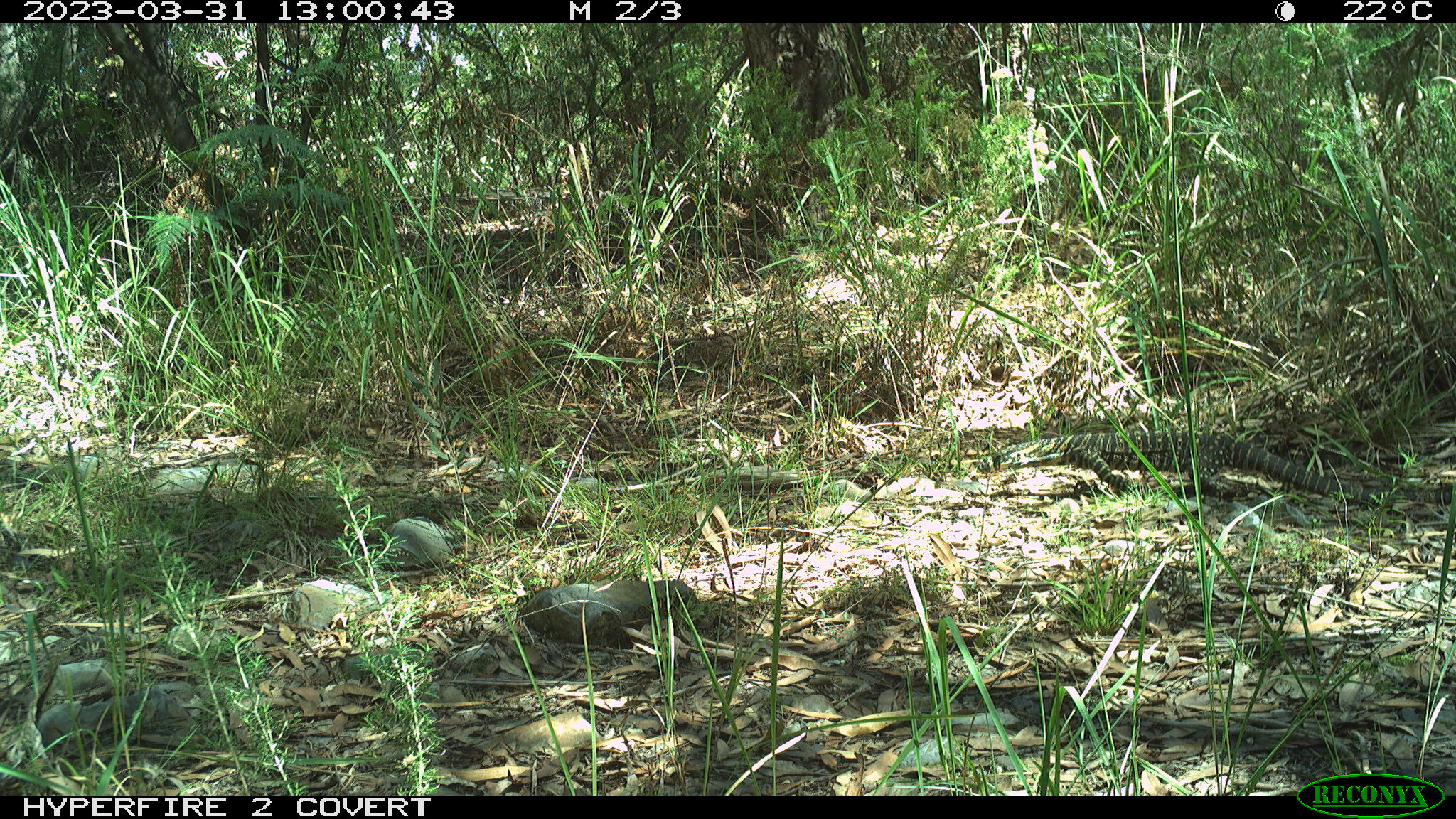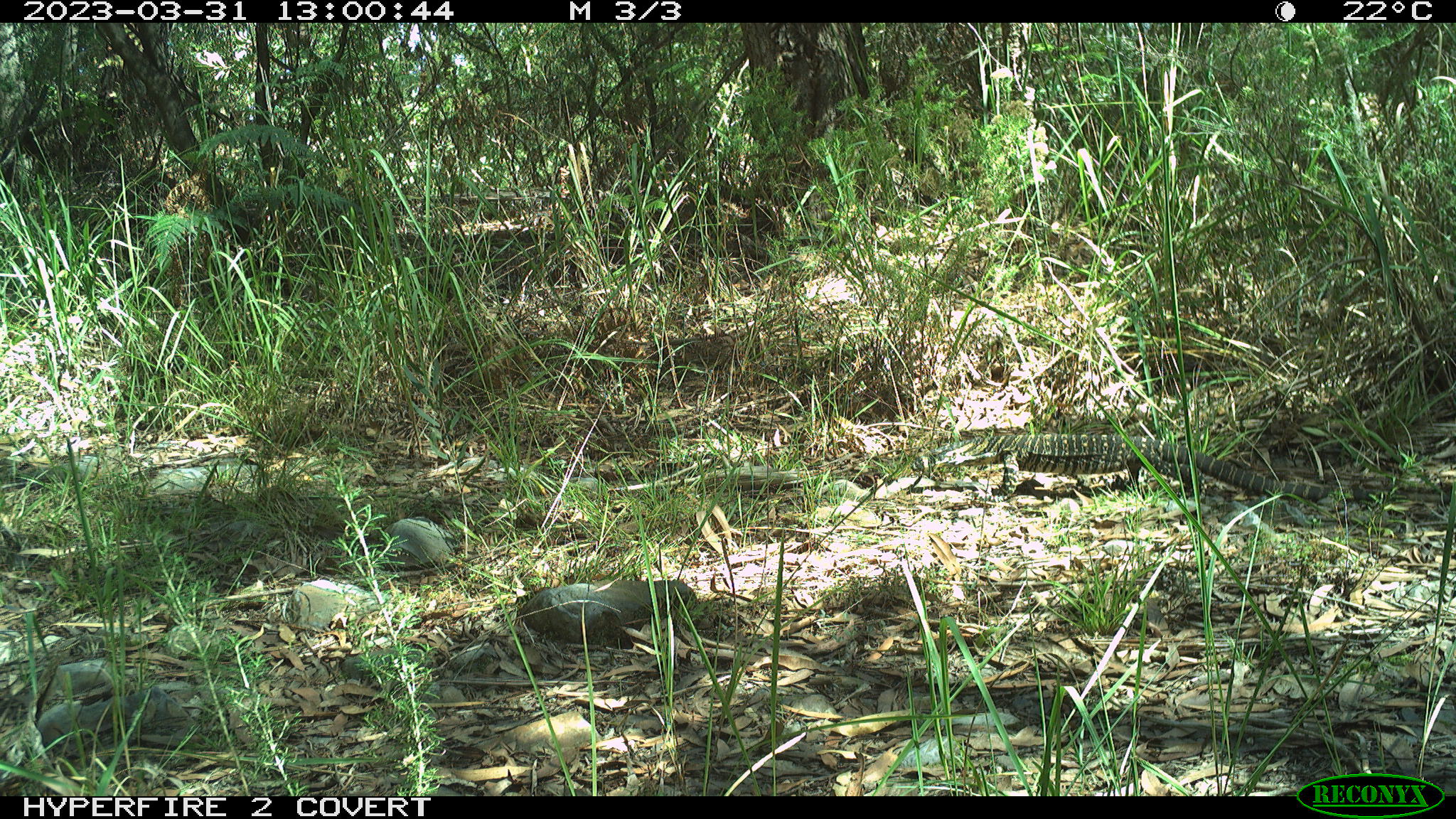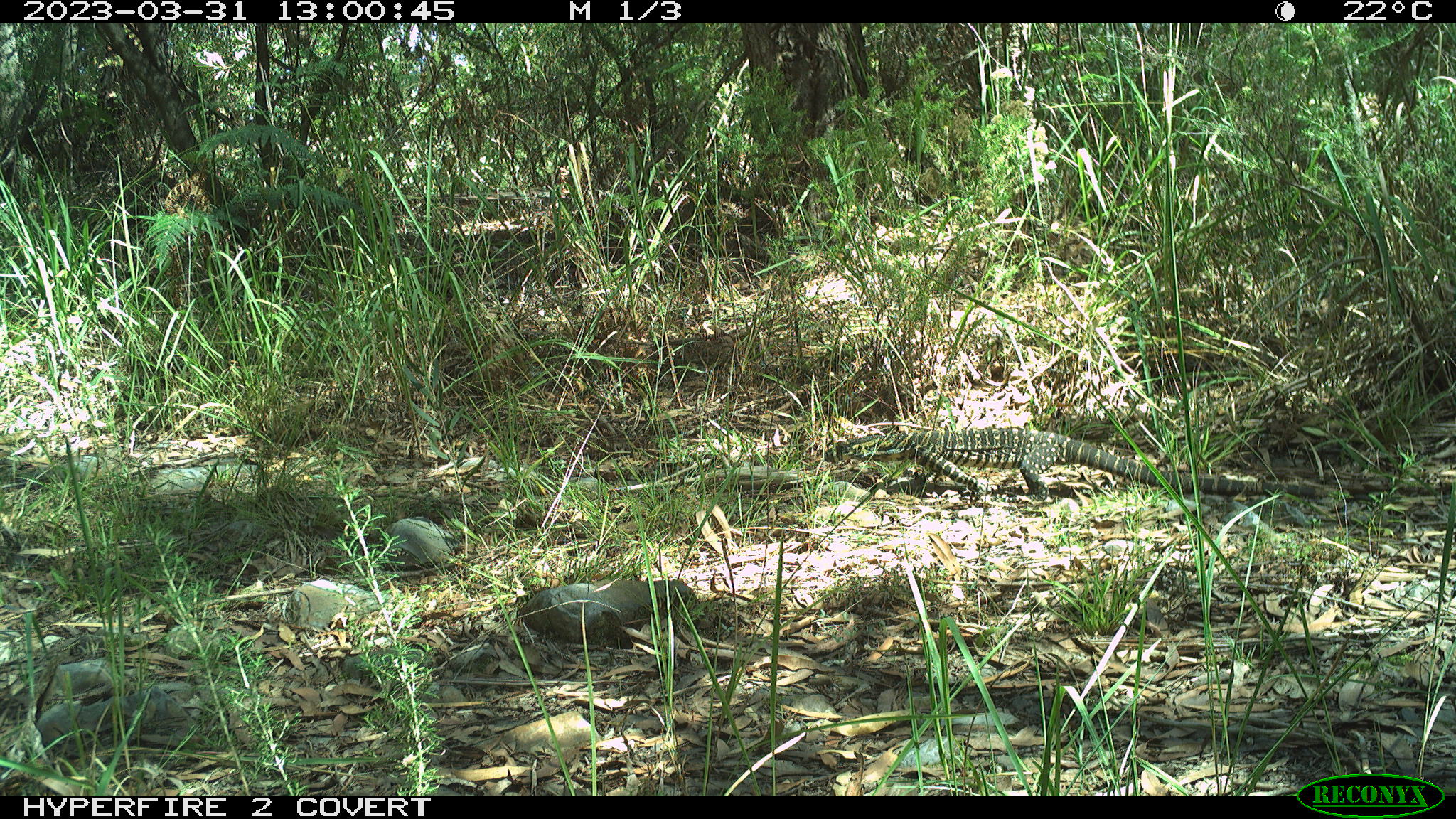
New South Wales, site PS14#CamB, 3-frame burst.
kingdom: Animalia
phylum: Chordata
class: Reptilia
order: Squamata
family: Varanidae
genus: Varanus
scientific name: Varanus varius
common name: lace monitor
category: goanna